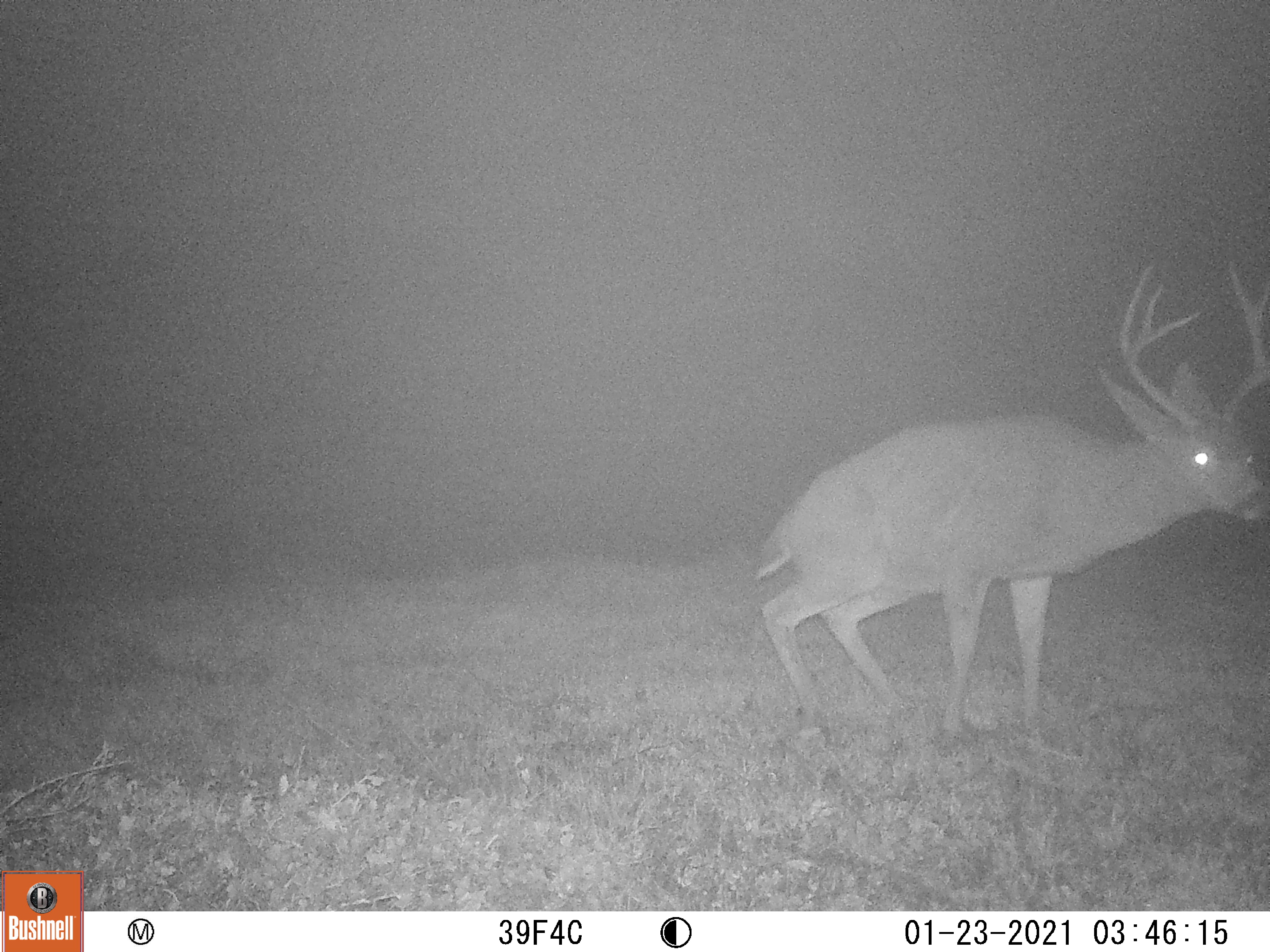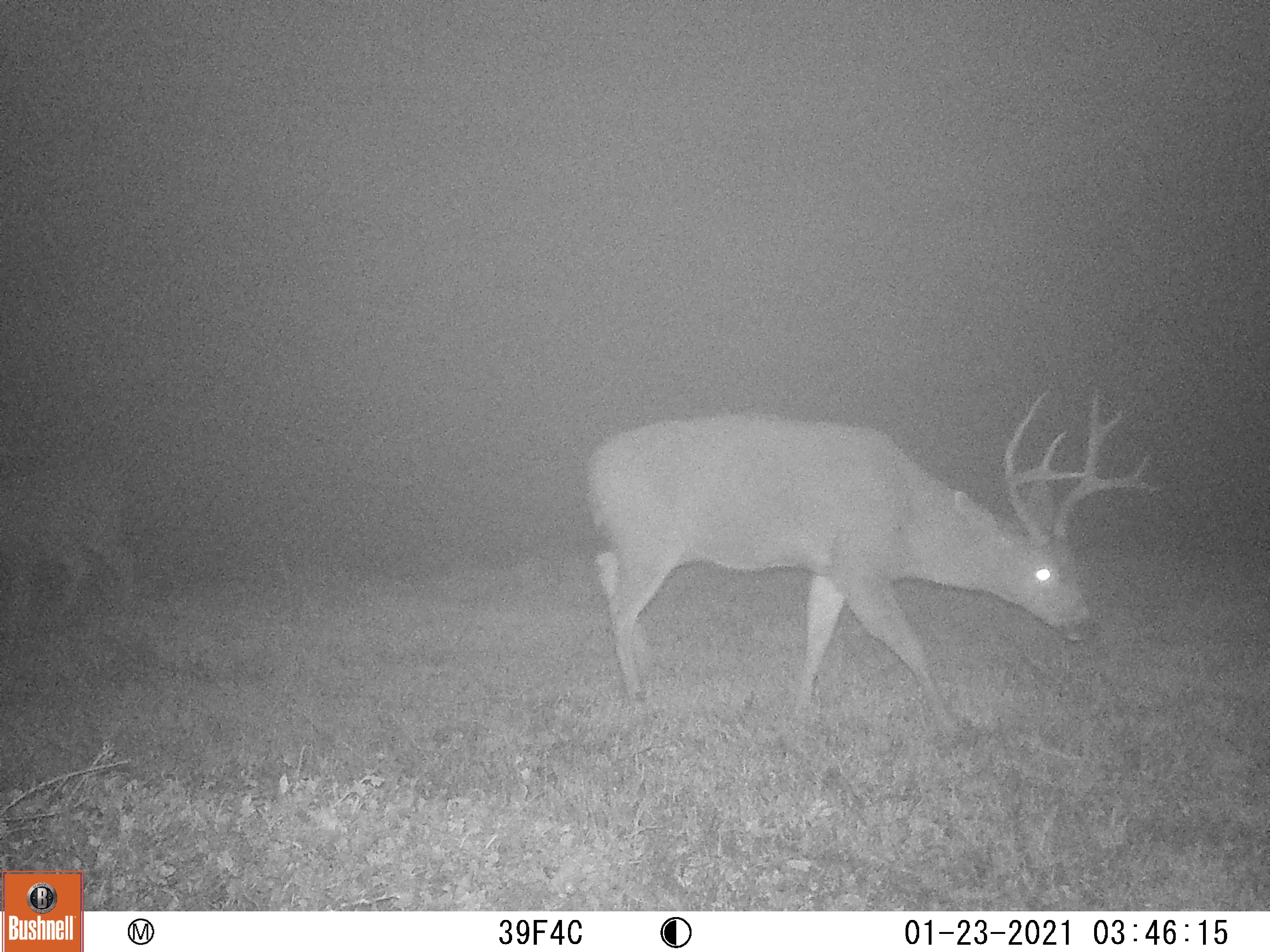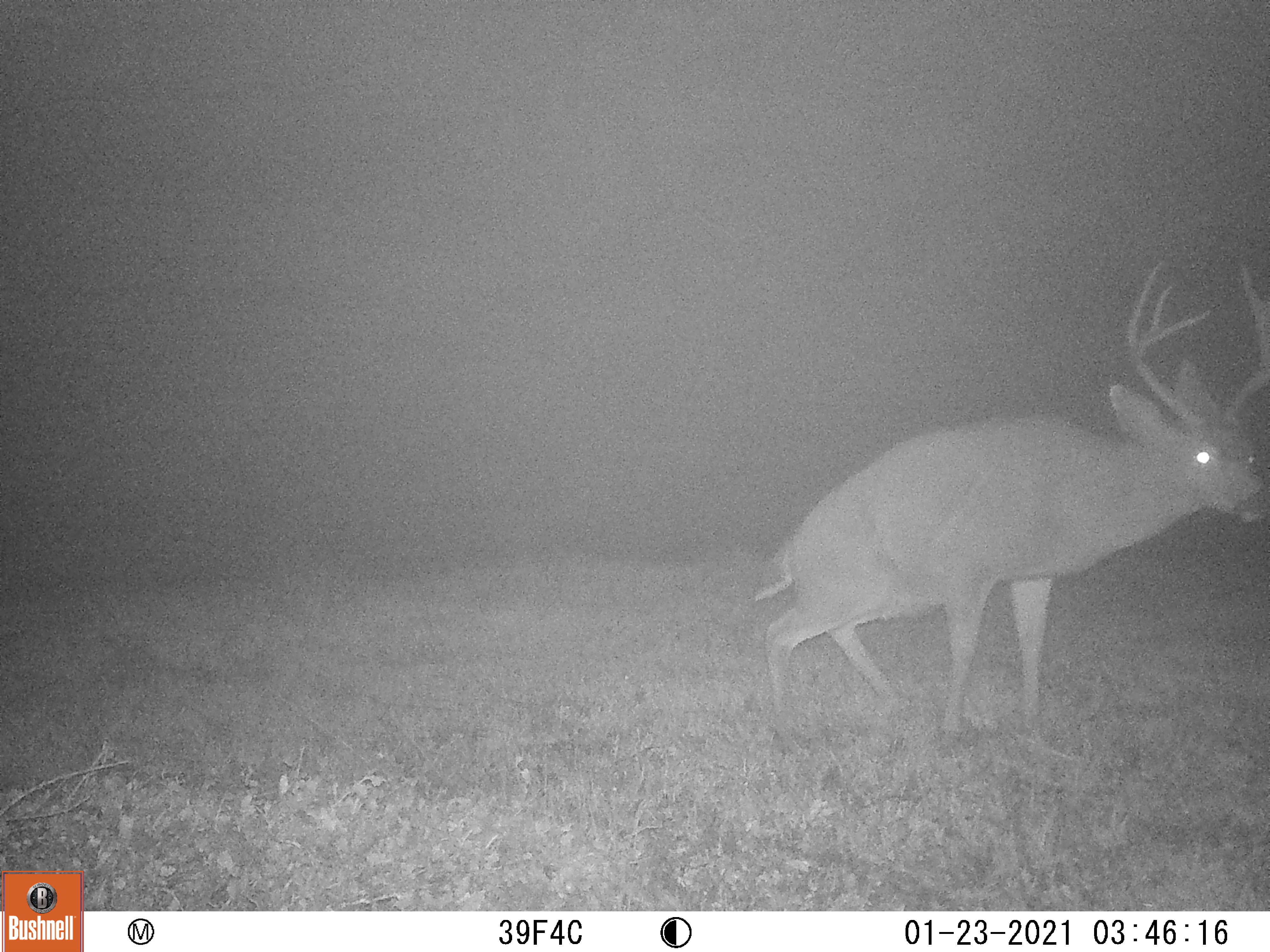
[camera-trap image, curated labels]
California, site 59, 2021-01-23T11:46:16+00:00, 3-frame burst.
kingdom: Animalia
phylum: Chordata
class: Mammalia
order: Artiodactyla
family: Cervidae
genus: Odocoileus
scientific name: Odocoileus hemionus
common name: mule deer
Mule deer (Odocoileus hemionus).